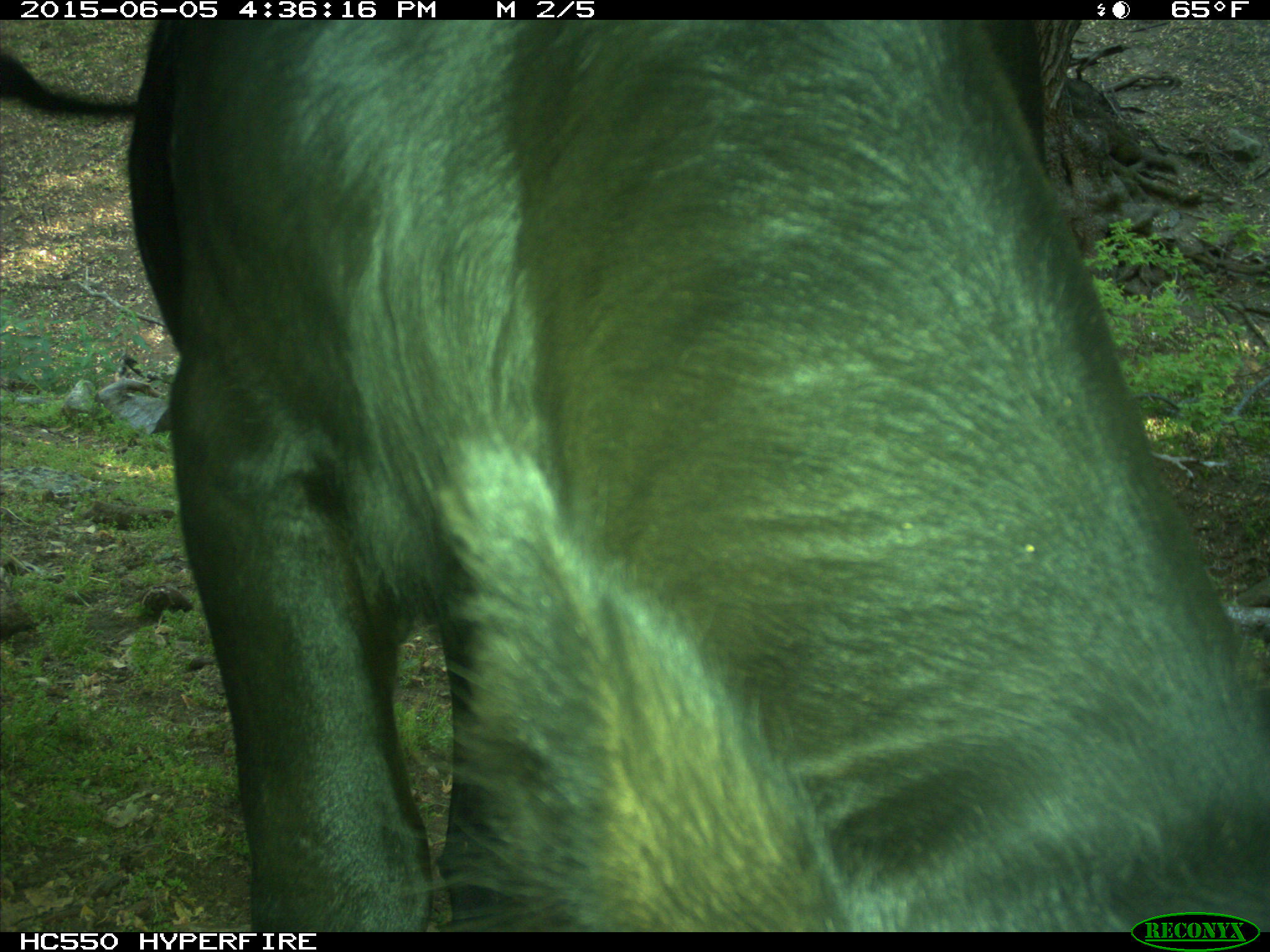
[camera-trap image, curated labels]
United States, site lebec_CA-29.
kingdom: Animalia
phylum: Chordata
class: Mammalia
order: Artiodactyla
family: Bovidae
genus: Bos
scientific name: Bos taurus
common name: domestic cow